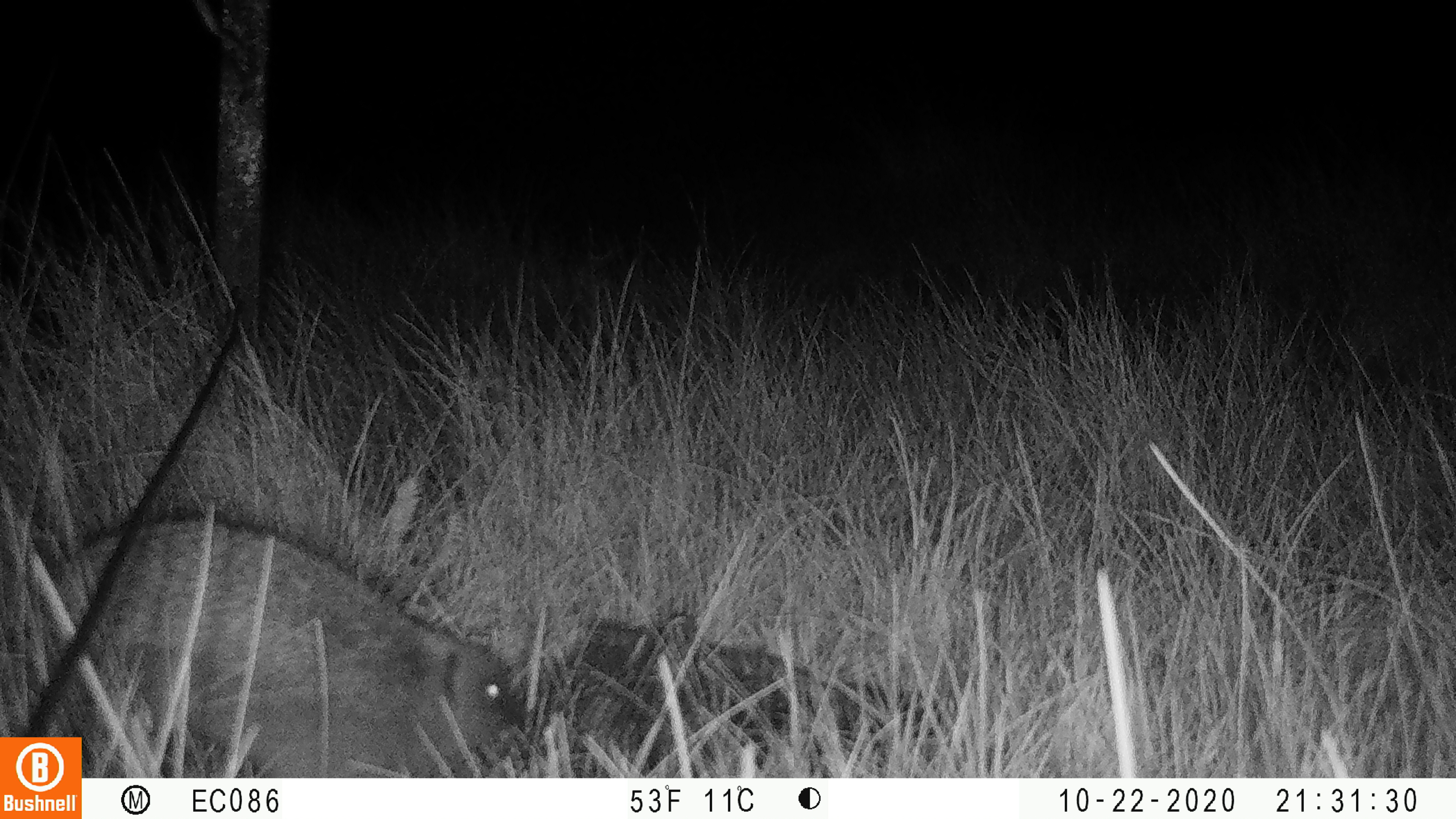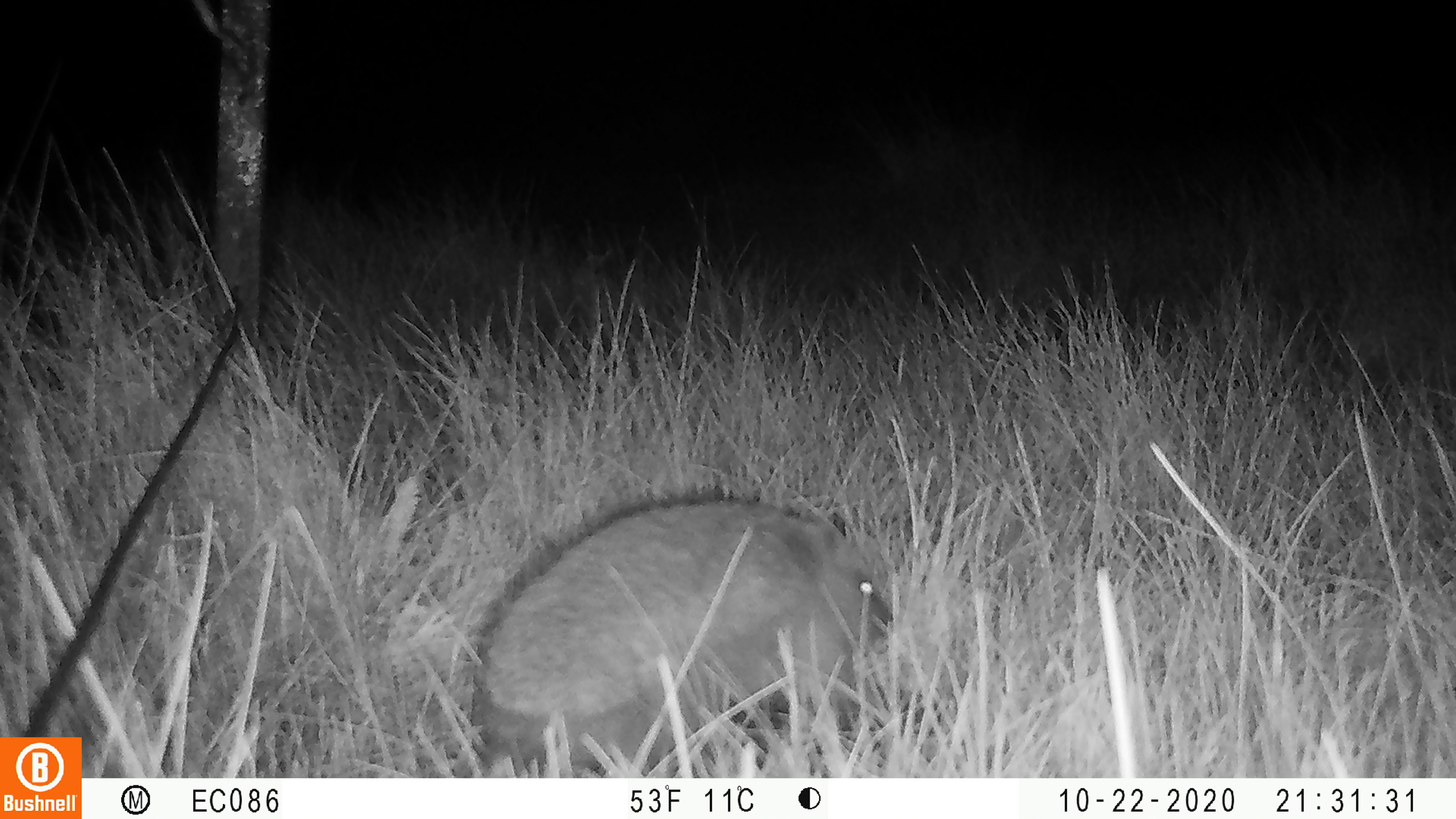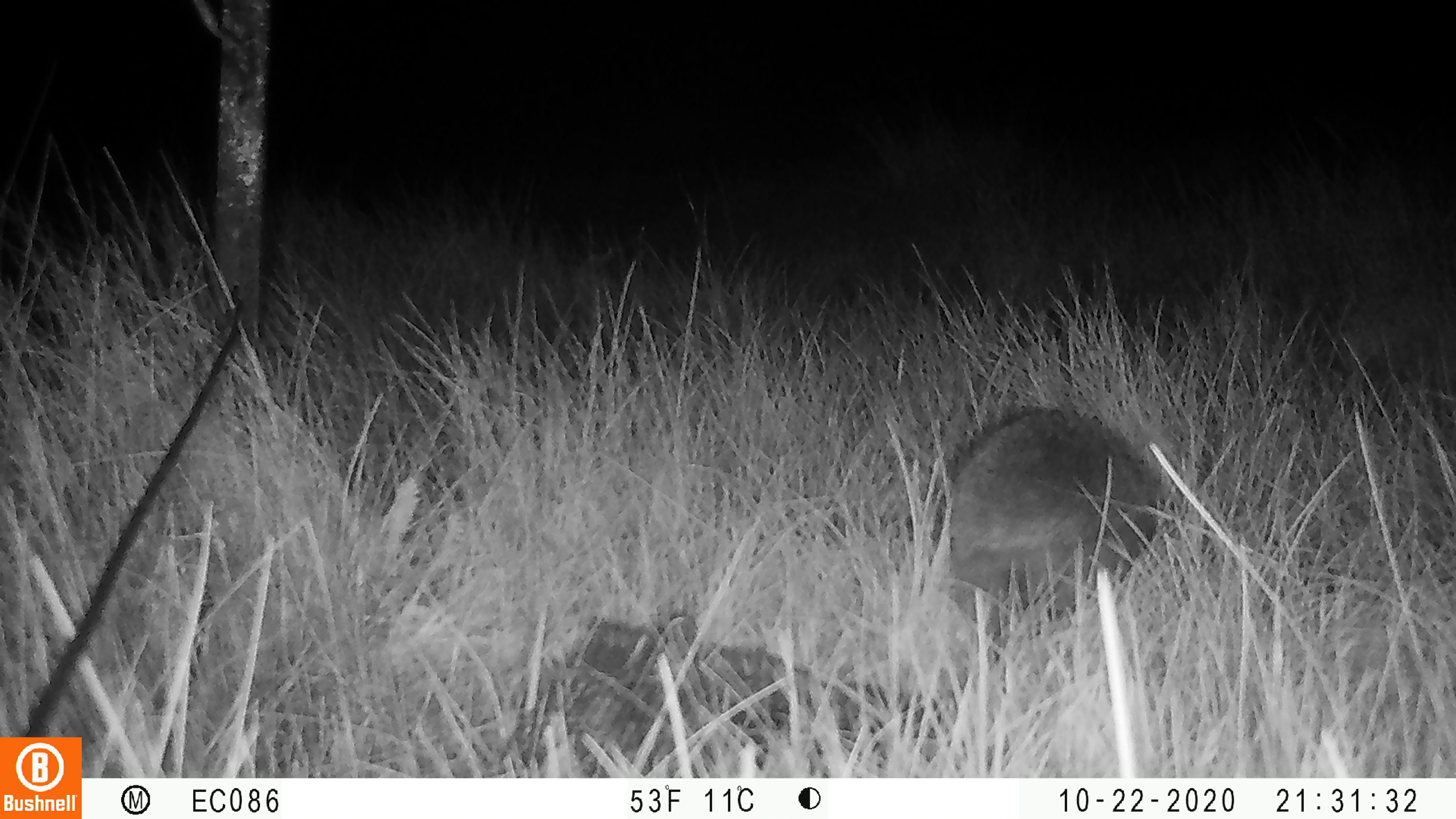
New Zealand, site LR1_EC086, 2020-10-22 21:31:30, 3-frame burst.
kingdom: Animalia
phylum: Chordata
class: Mammalia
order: Eulipotyphla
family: Erinaceidae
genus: Erinaceus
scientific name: Erinaceus europaeus europaeus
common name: european hedgehog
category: hedgehog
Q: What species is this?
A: Hedgehog (european hedgehog) (Erinaceus europaeus europaeus).